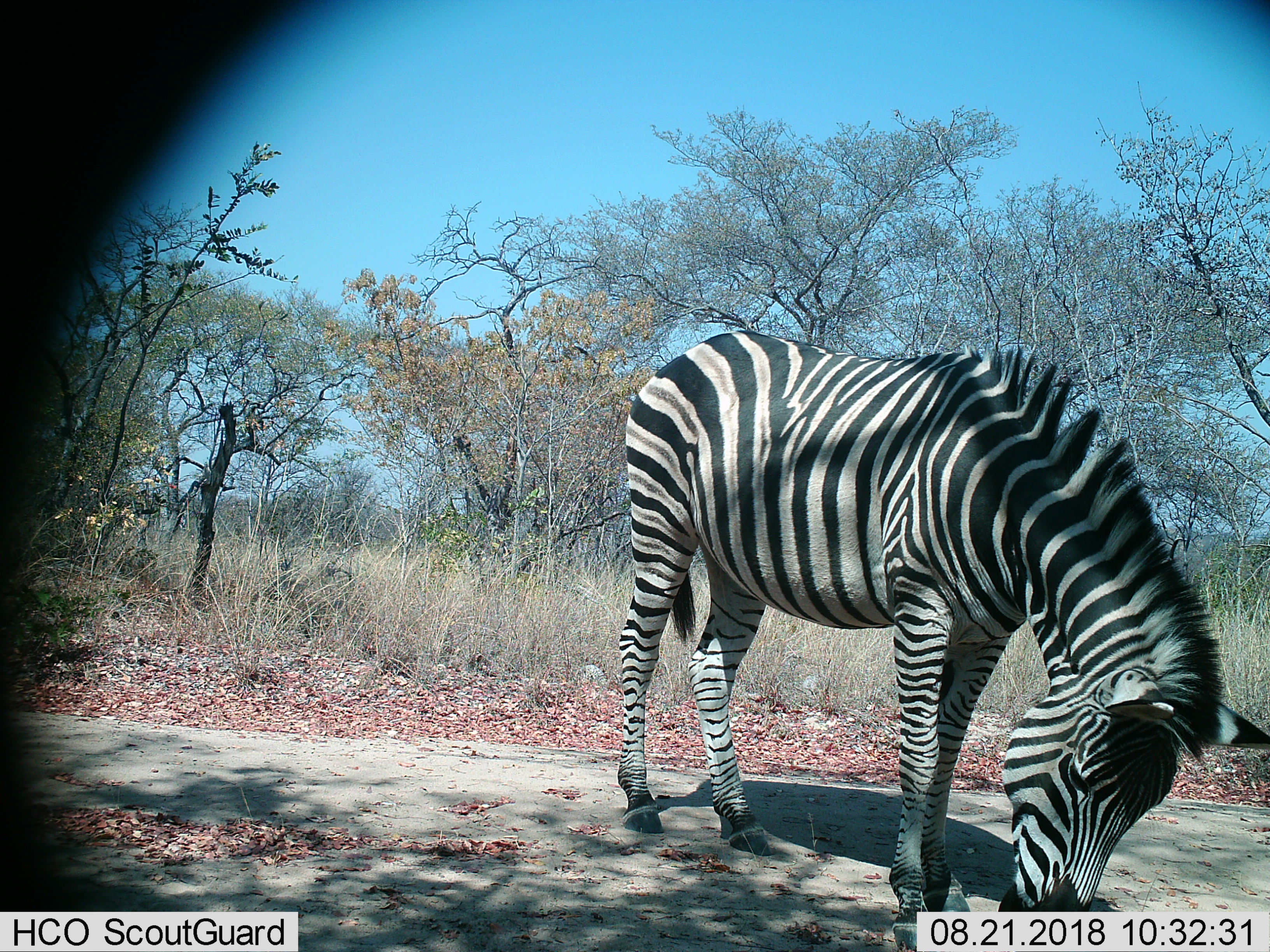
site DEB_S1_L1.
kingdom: Animalia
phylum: Chordata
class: Mammalia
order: Perissodactyla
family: Equidae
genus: Equus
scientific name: Equus quagga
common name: plains zebra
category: zebraplains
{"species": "zebraplains (plains zebra) (Equus quagga)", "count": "1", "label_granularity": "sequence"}